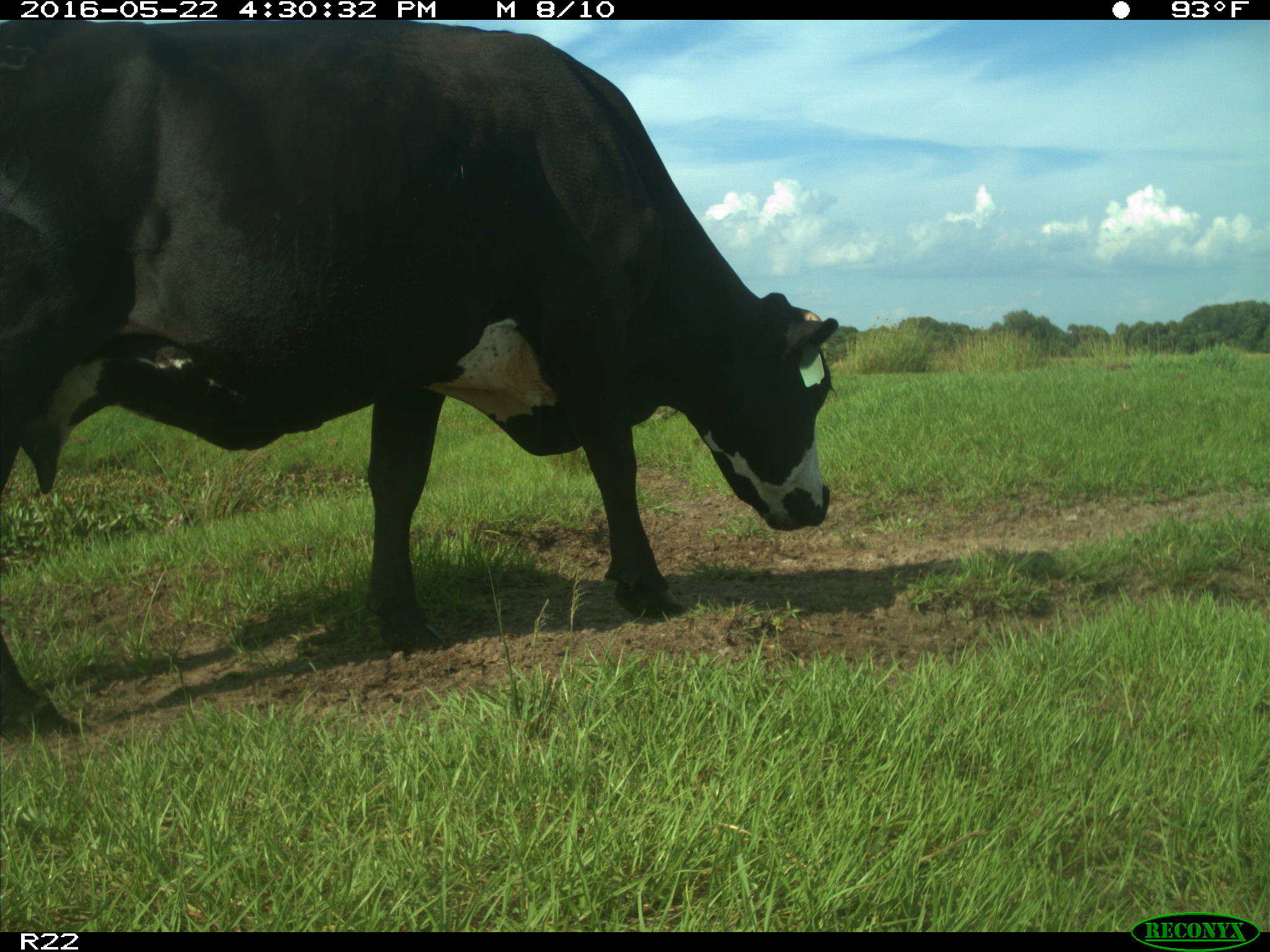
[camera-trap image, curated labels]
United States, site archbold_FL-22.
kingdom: Animalia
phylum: Chordata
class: Mammalia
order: Artiodactyla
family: Bovidae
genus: Bos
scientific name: Bos taurus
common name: domestic cow